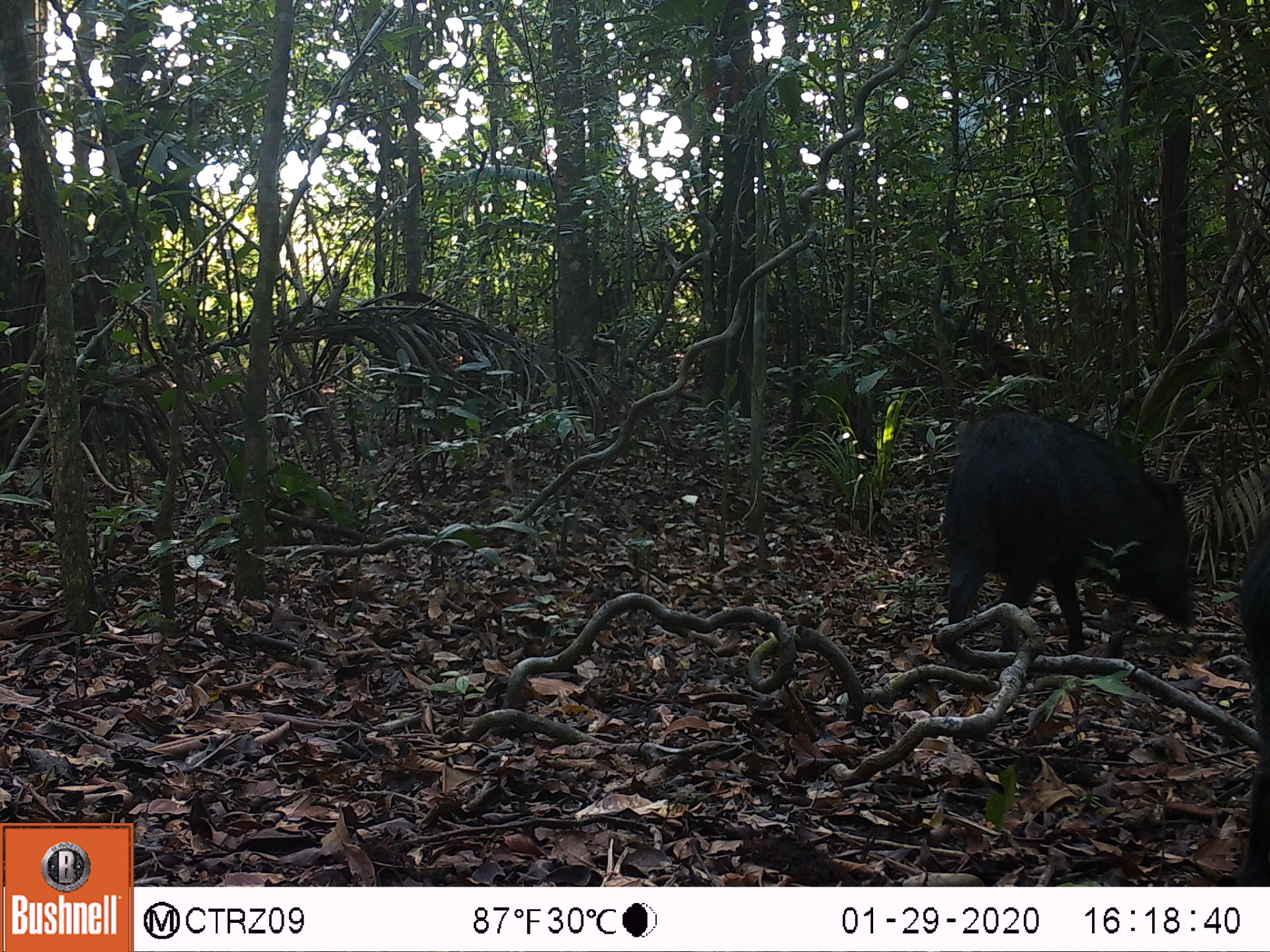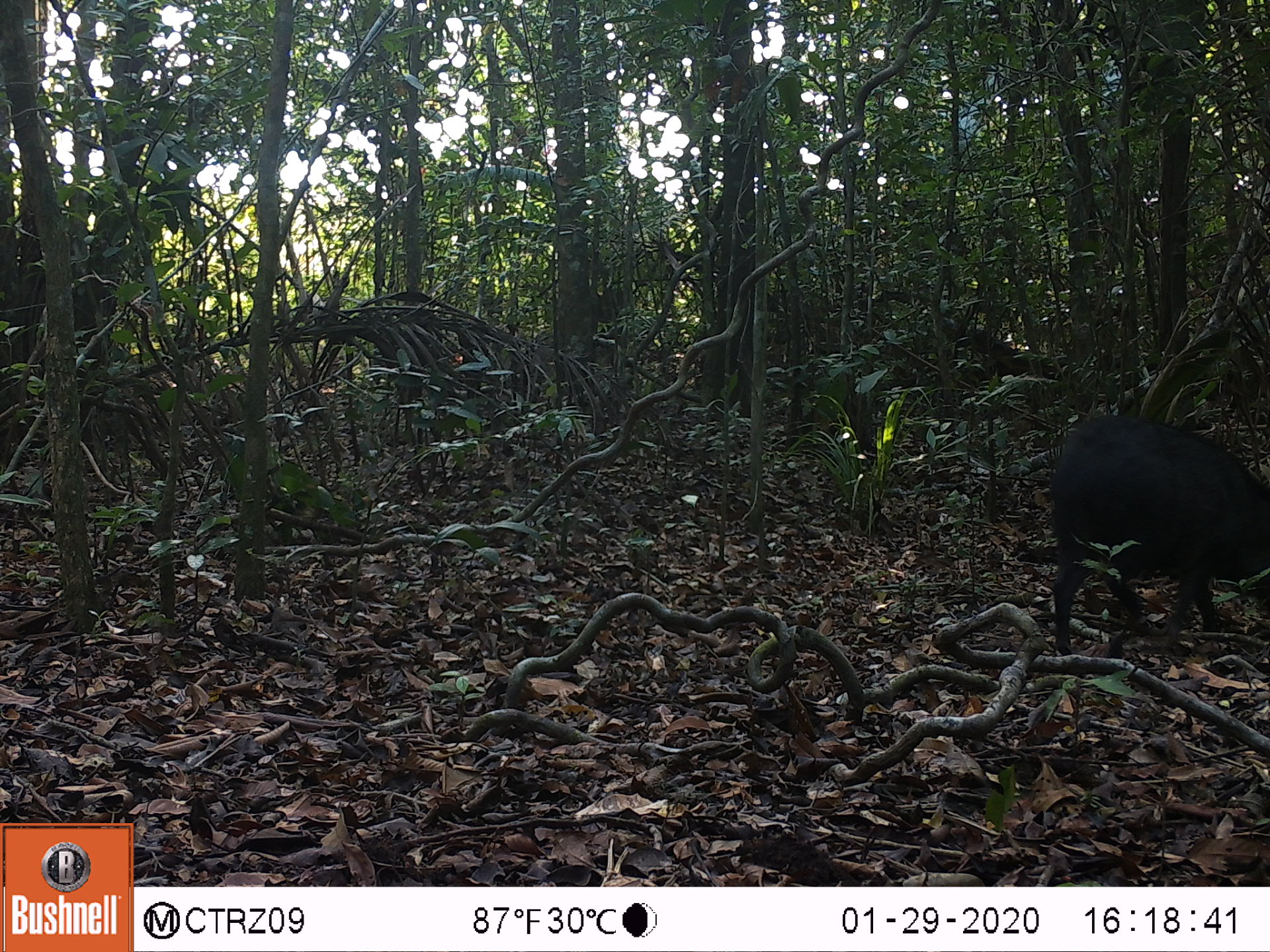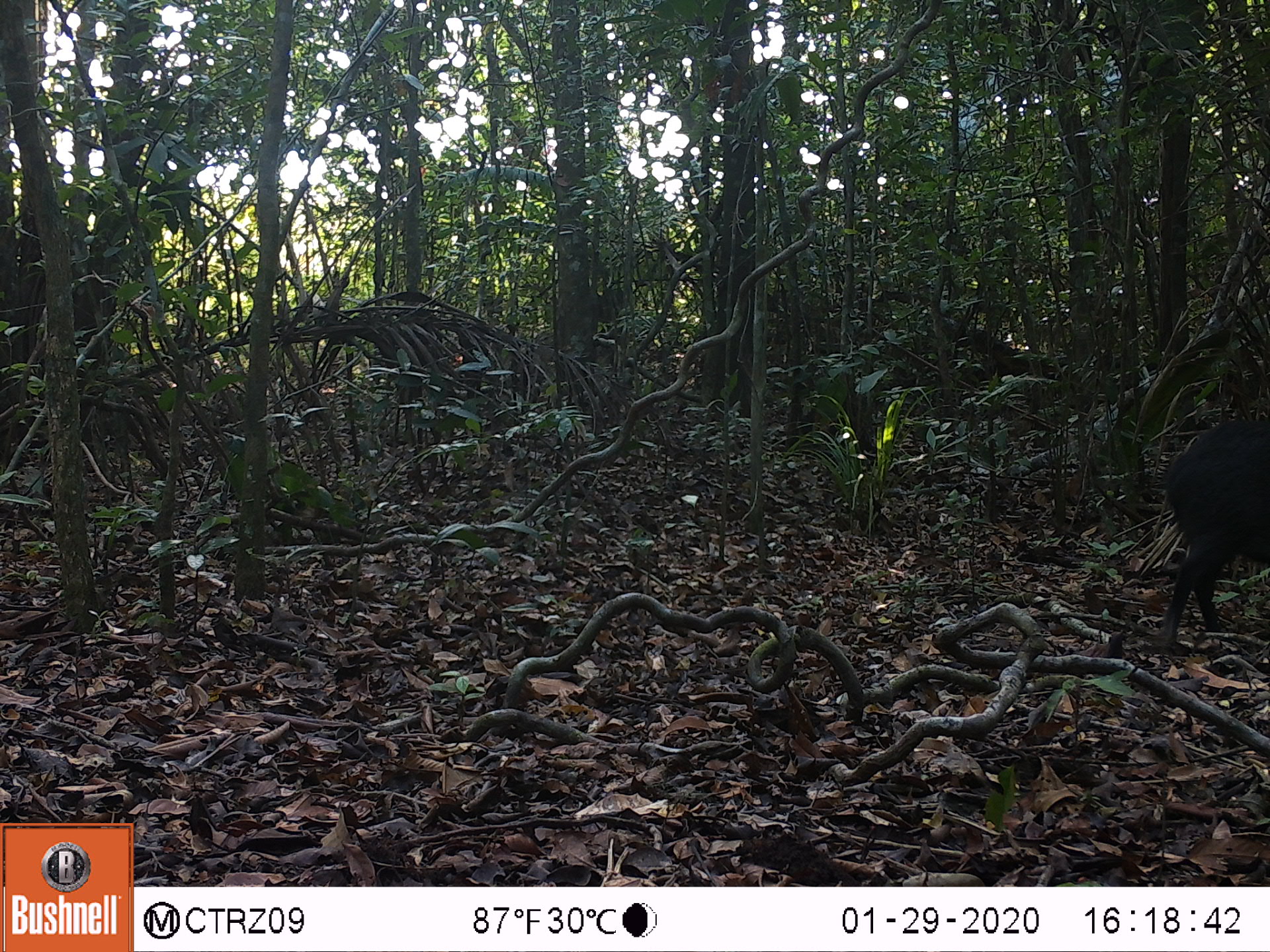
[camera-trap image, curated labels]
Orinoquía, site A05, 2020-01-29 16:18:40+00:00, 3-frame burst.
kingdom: Animalia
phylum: Chordata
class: Mammalia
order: Artiodactyla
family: Tayassuidae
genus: Pecari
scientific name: Pecari tajacu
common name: collared peccary